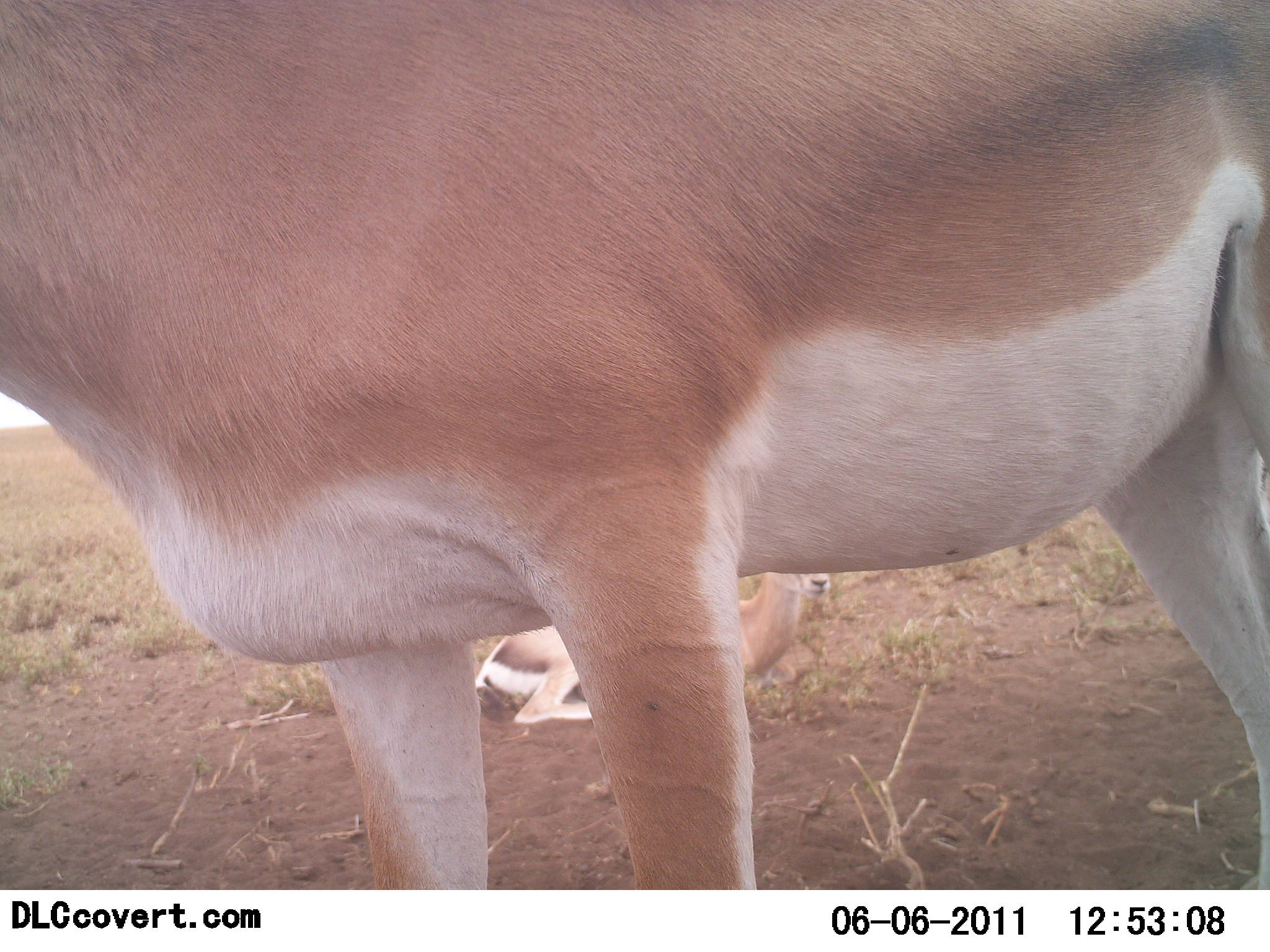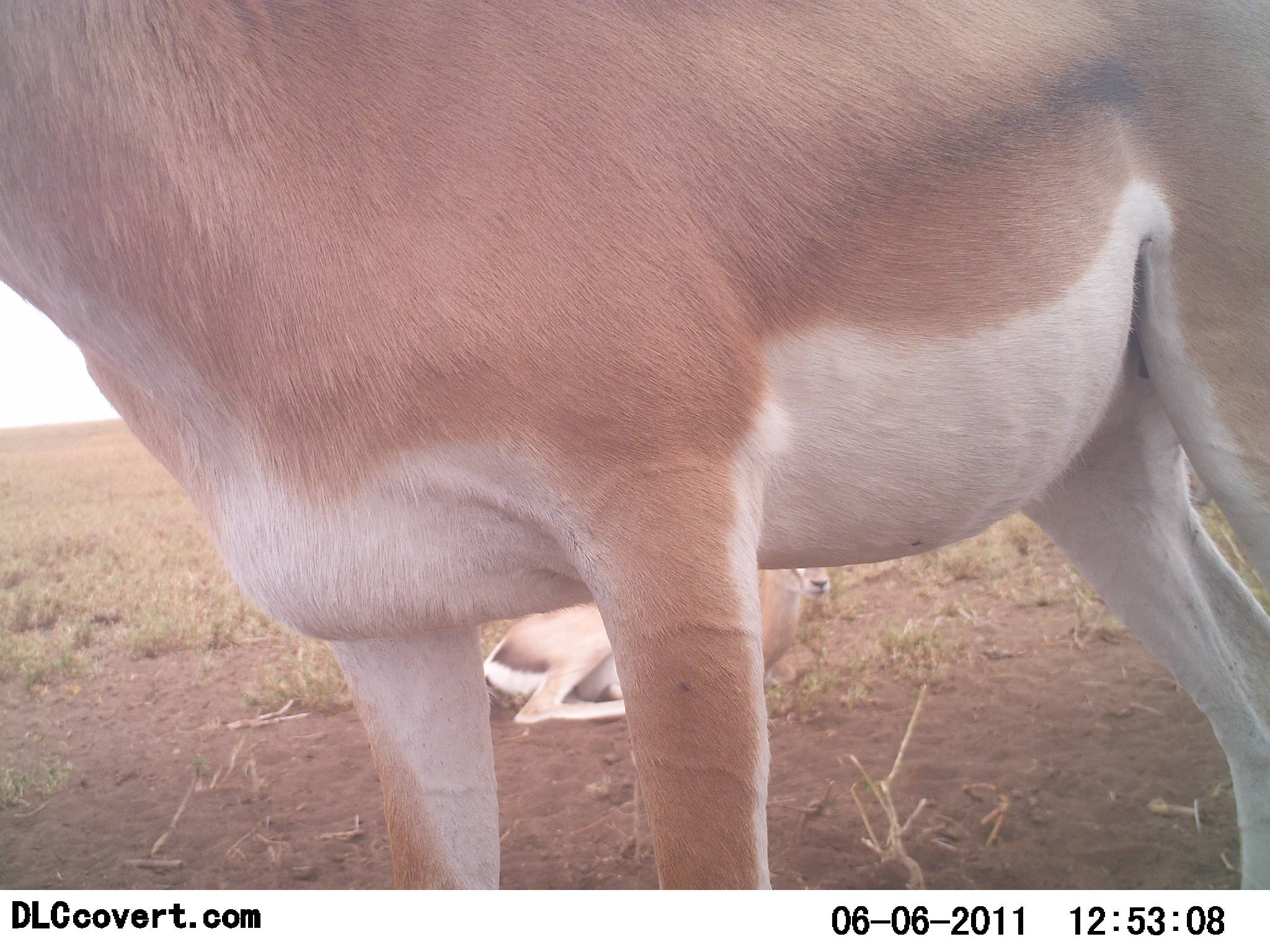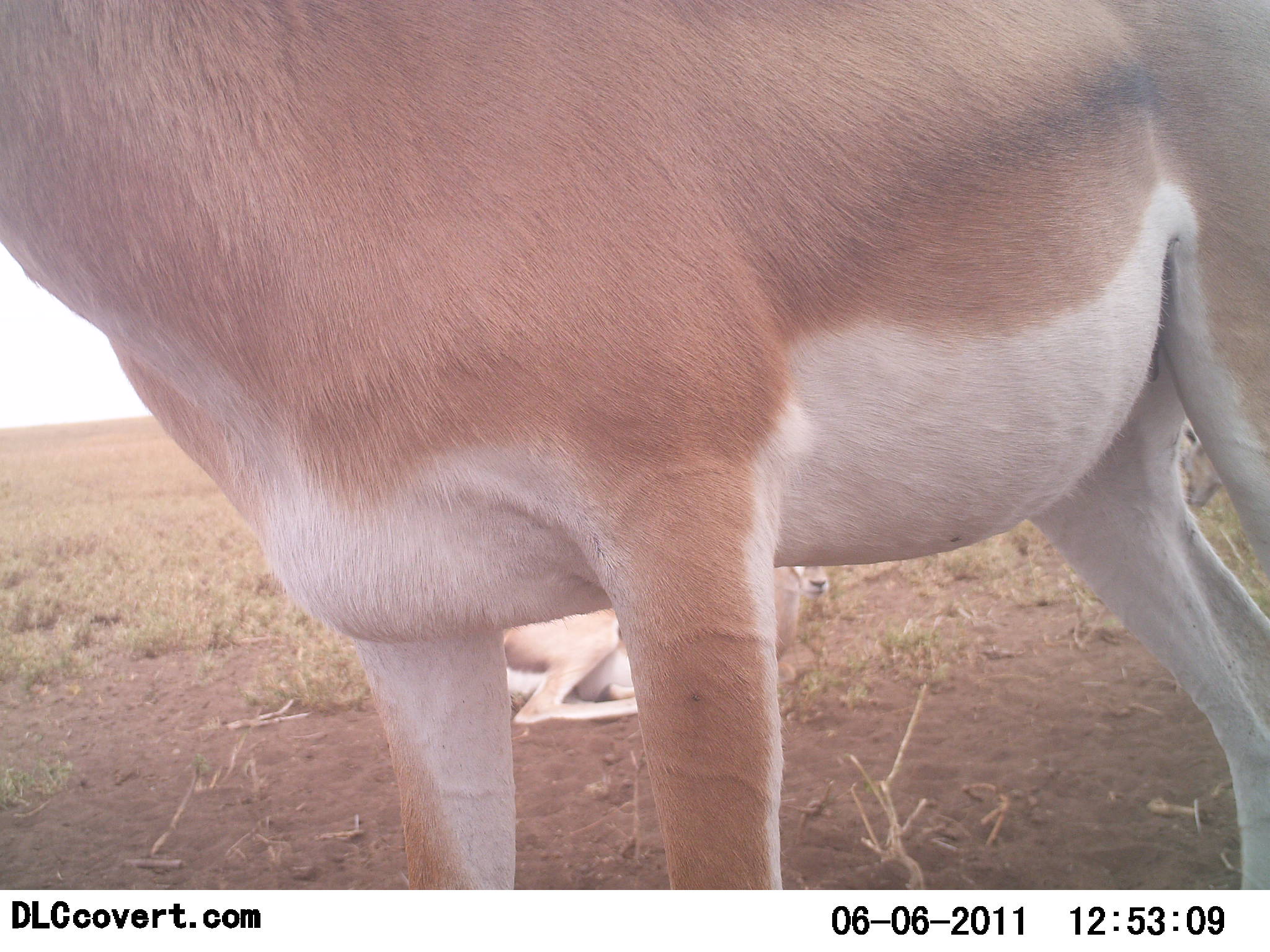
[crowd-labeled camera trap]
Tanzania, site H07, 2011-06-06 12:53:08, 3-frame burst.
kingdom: Animalia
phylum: Chordata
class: Mammalia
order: Artiodactyla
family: Bovidae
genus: Nanger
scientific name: Nanger granti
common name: grant's gazelle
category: gazellegrants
Gazellegrants (grant's gazelle) (Nanger granti), count 2. Behavior (volunteer vote fractions): standing 83%, resting 100%, moving 0%, interacting 8%. Young present (vote fraction): 8%. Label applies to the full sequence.